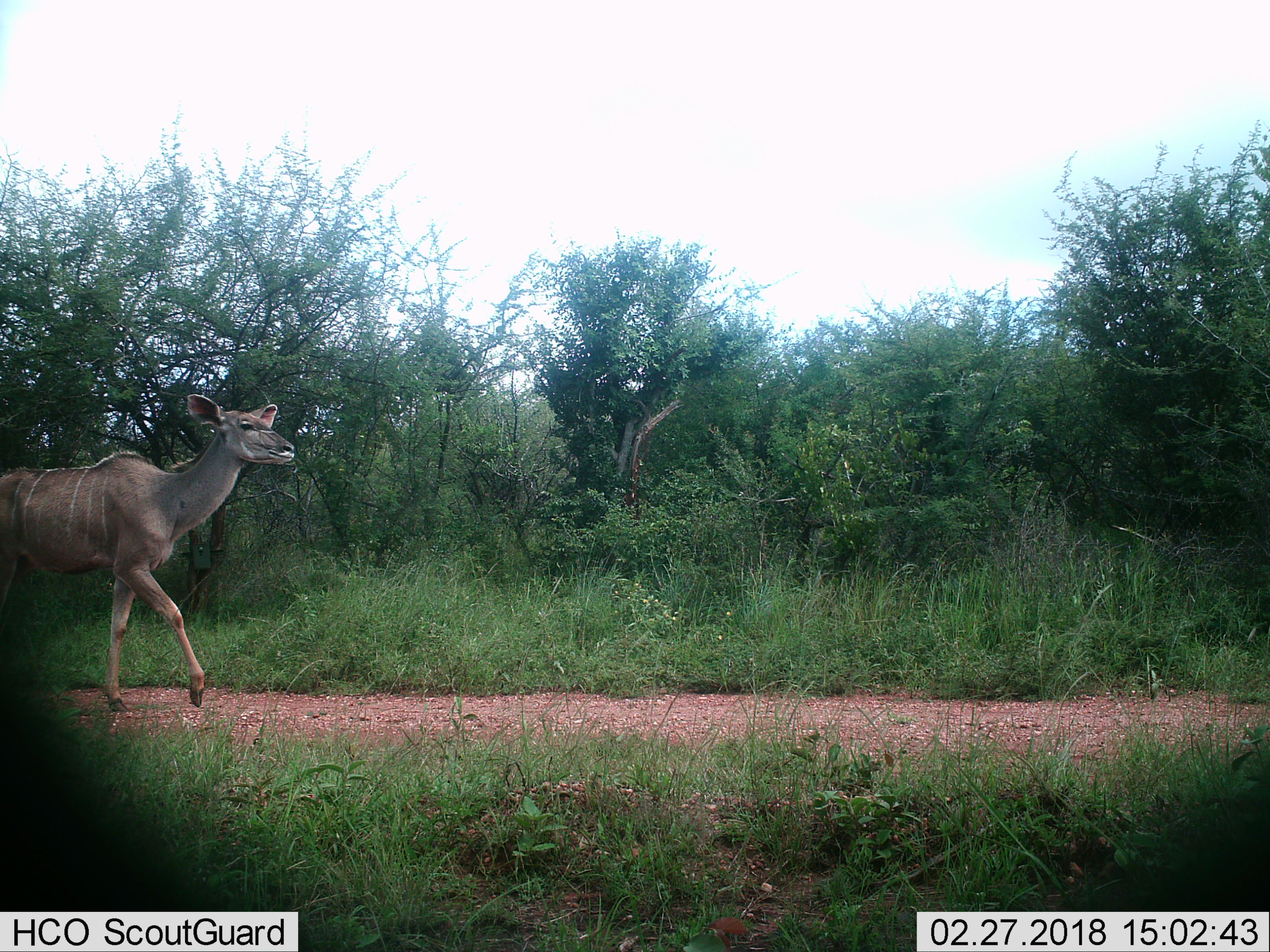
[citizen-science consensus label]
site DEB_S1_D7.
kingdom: Animalia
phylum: Chordata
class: Mammalia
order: Artiodactyla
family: Bovidae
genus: Tragelaphus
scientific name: Tragelaphus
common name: kudu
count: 1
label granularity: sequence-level